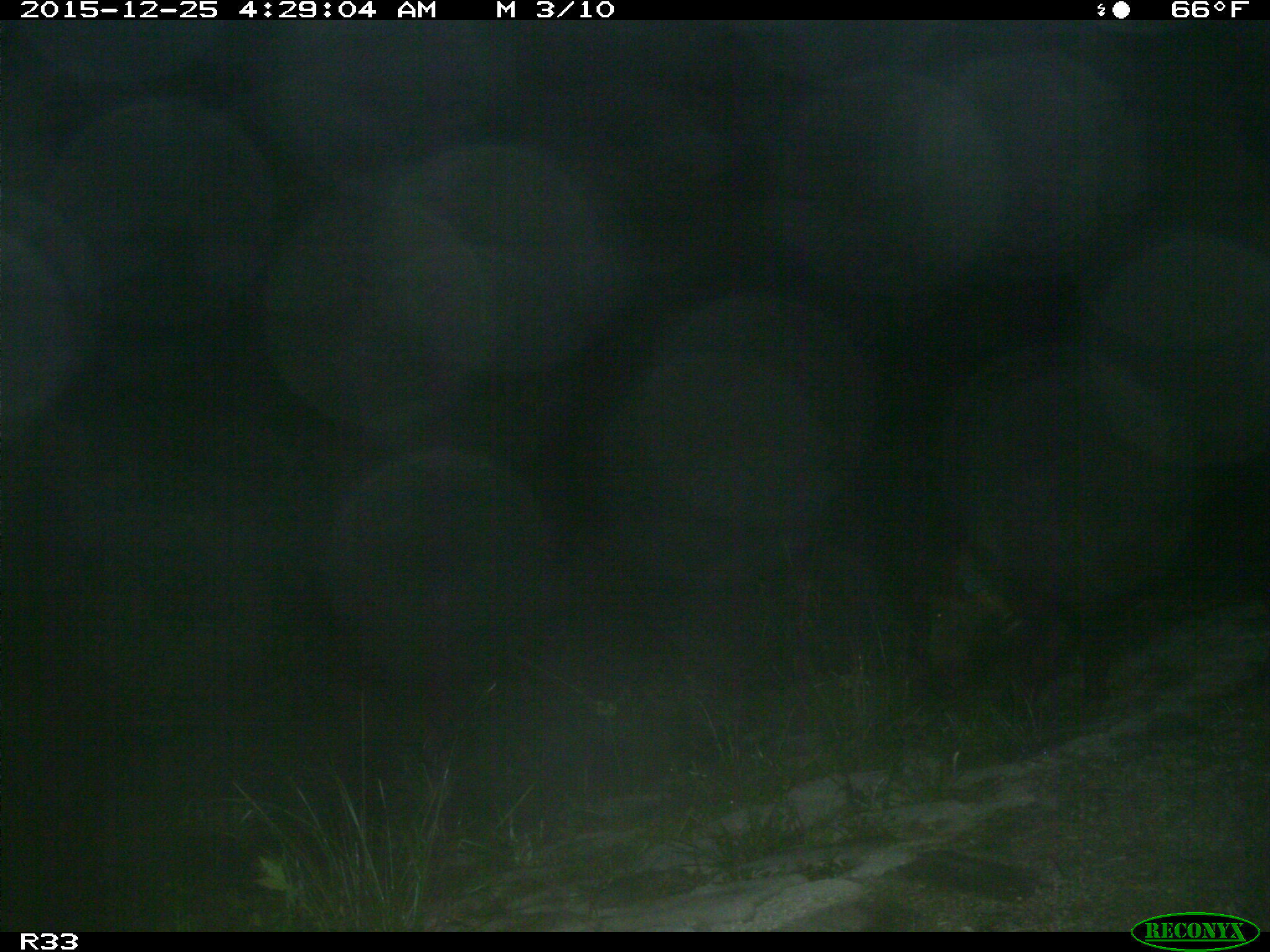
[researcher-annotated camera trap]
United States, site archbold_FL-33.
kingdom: Animalia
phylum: Chordata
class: Mammalia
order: Artiodactyla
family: Suidae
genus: Sus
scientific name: Sus scrofa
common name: wild boar